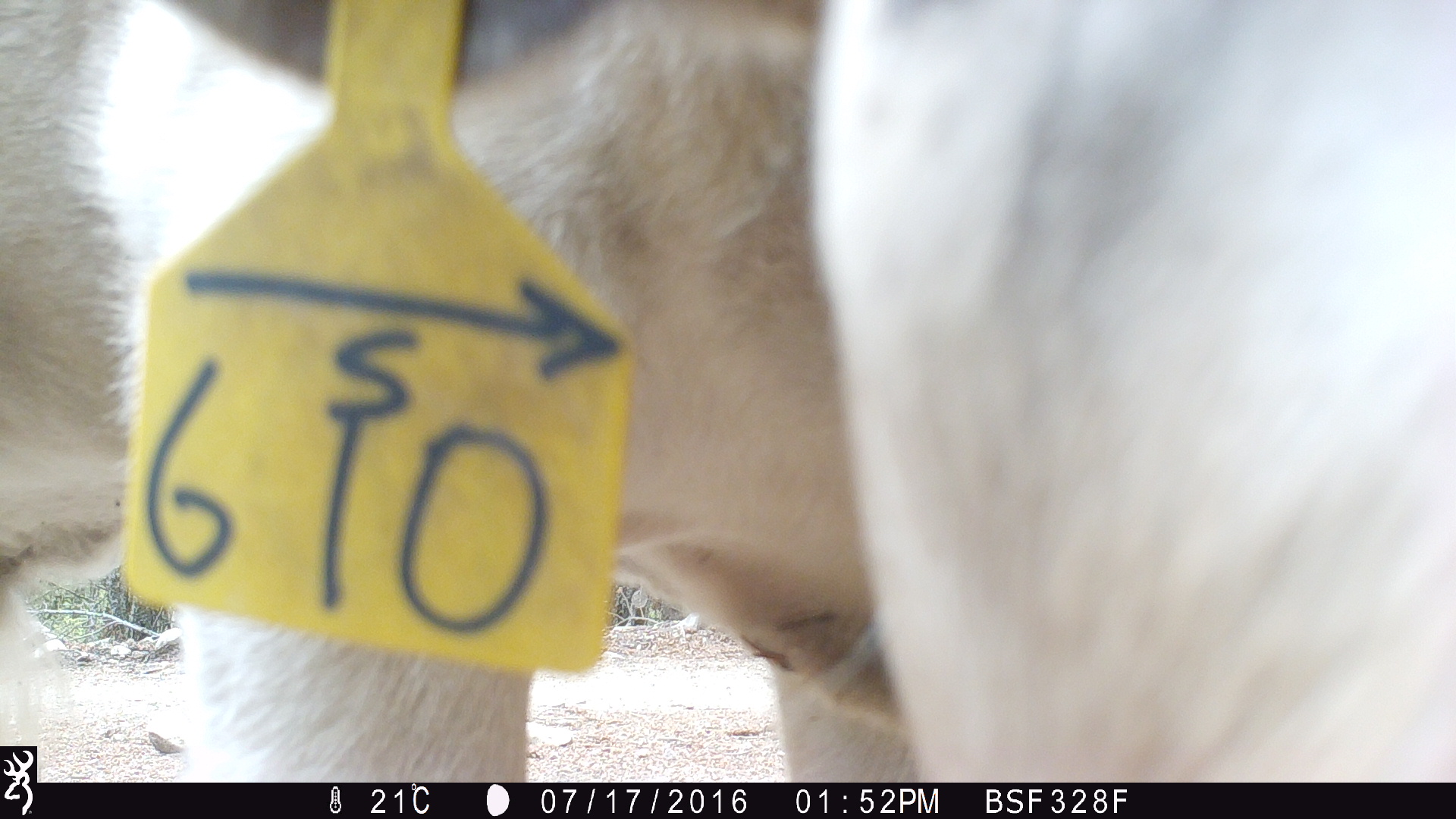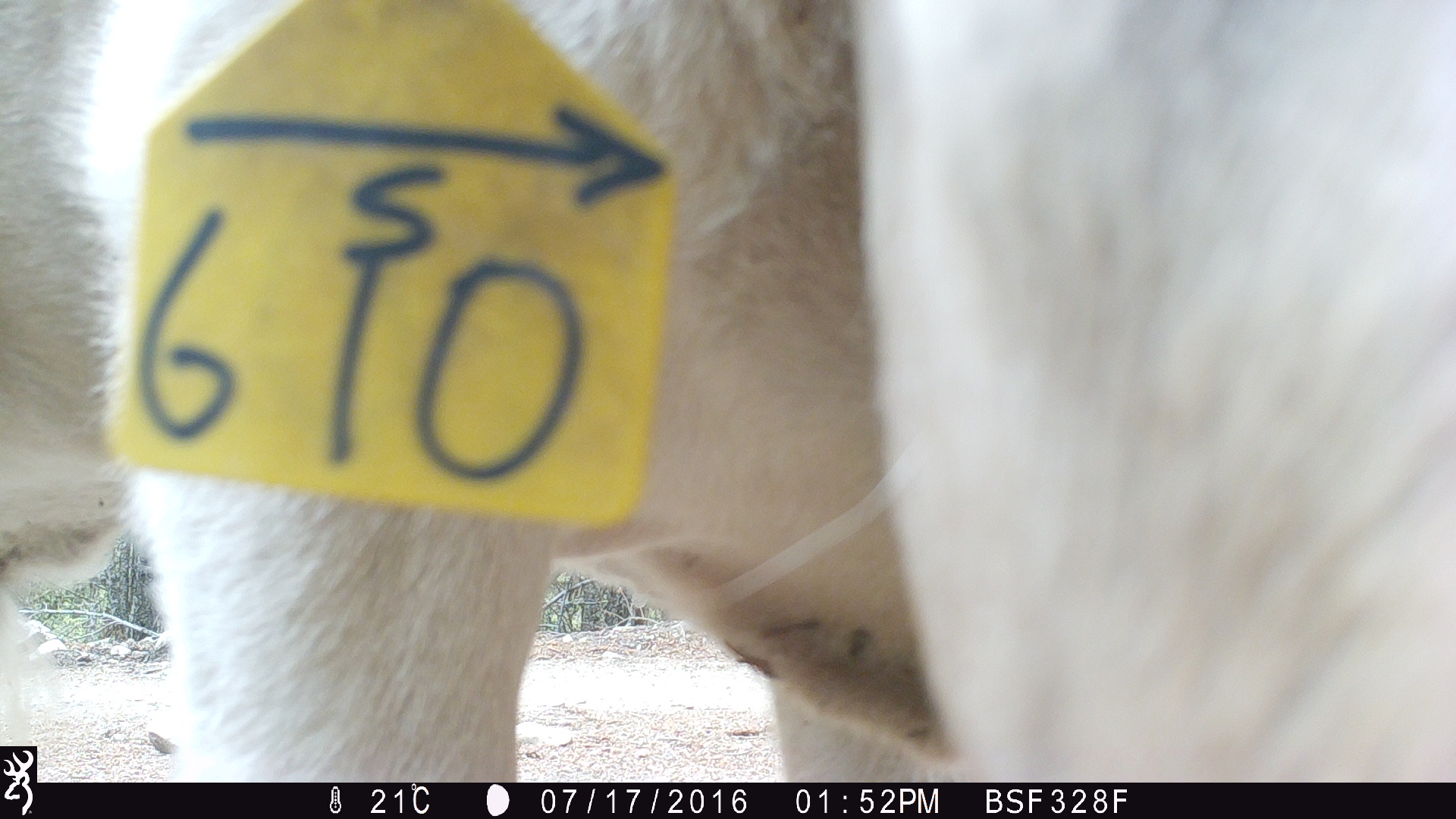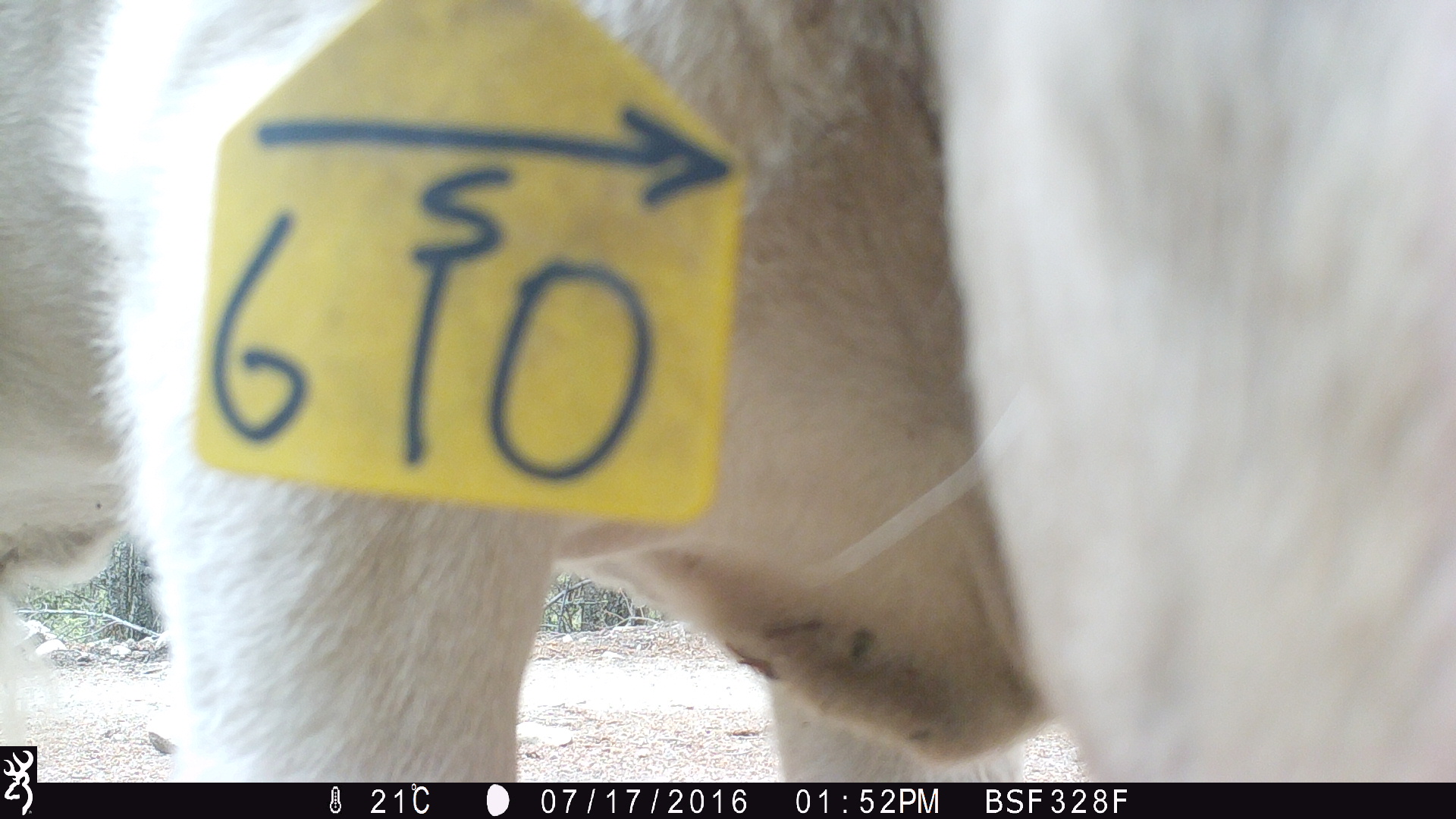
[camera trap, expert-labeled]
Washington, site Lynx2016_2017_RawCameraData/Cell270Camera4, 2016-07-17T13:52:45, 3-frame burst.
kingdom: Animalia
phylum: Chordata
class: Mammalia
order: Artiodactyla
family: Bovidae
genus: Bos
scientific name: Bos taurus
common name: domestic cattle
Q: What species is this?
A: Domestic cattle (Bos taurus).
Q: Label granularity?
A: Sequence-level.